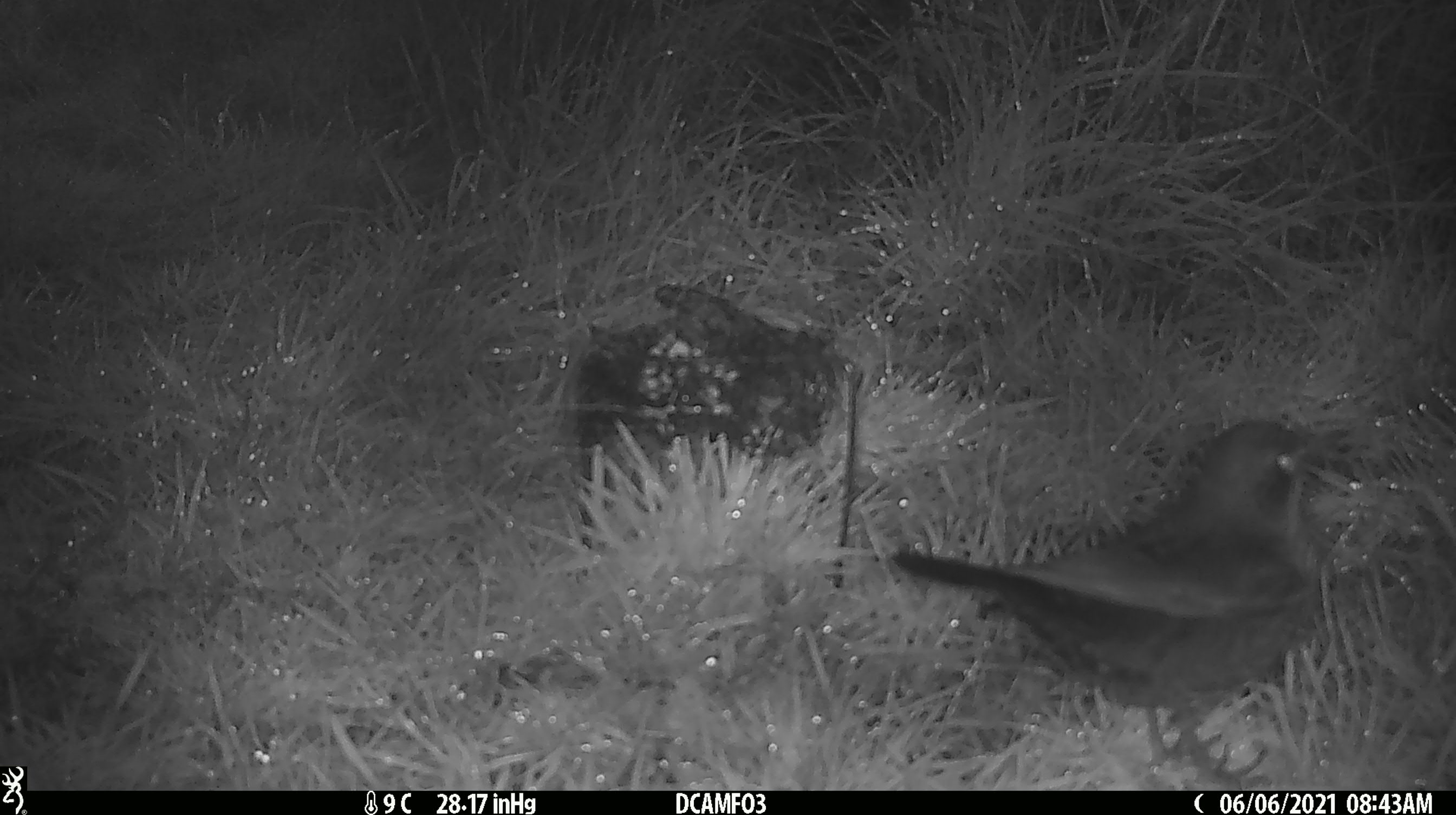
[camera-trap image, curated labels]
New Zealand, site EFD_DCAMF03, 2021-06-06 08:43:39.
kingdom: Animalia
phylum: Chordata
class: Aves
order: Passeriformes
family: Turdidae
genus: Turdus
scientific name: Turdus merula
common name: eurasian blackbird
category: blackbird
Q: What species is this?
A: Blackbird (eurasian blackbird) (Turdus merula).